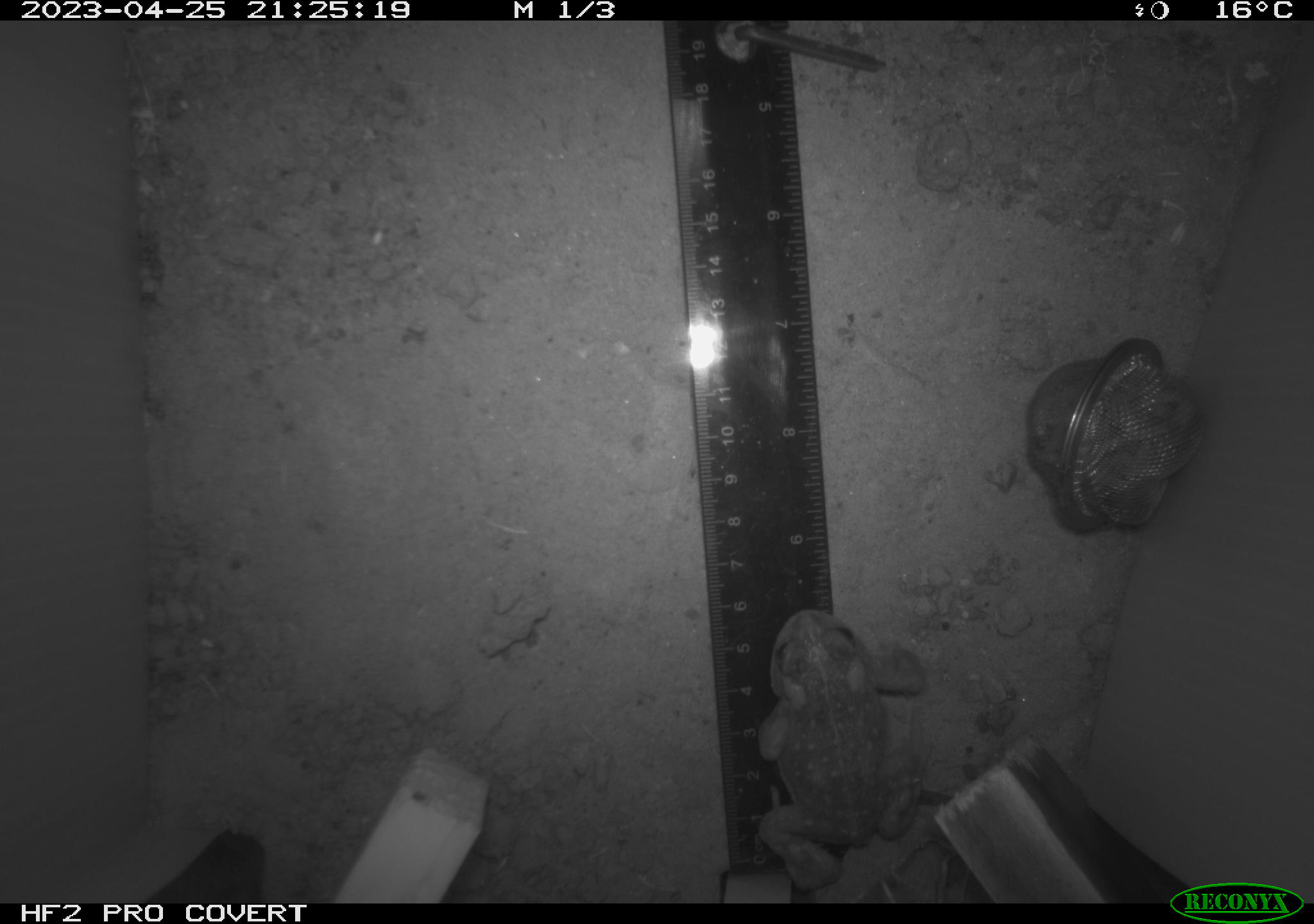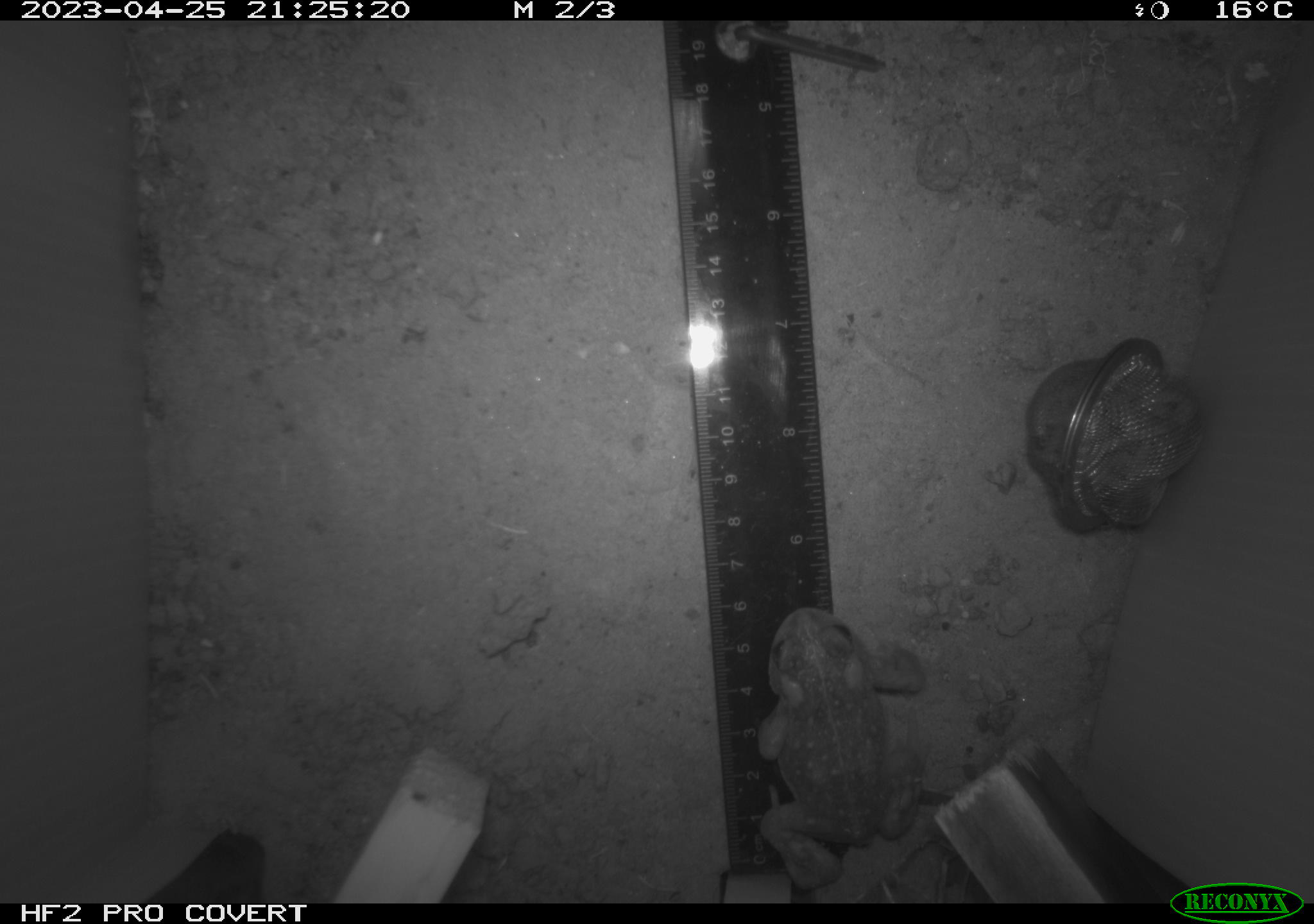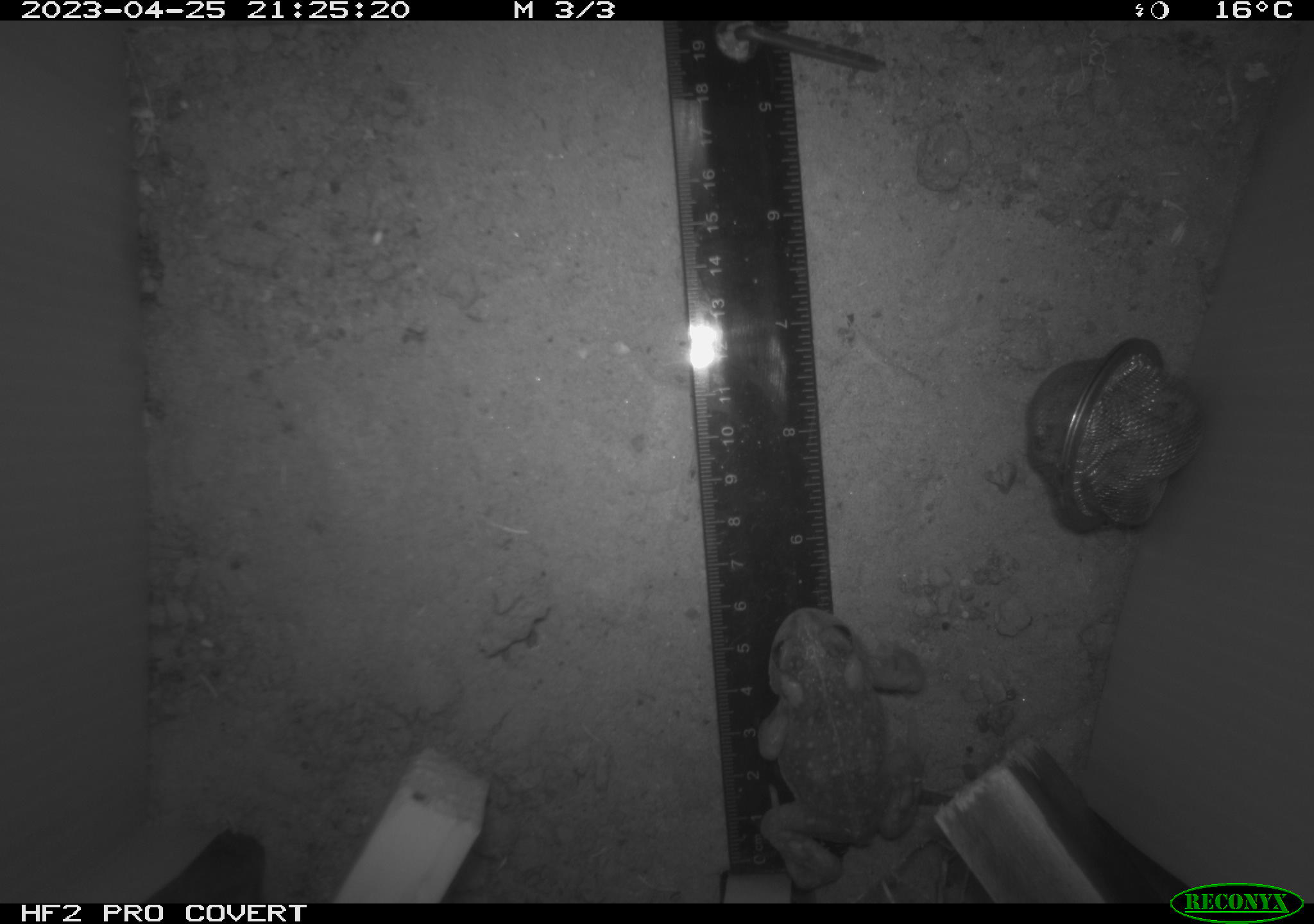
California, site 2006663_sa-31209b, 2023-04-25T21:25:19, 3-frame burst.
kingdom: Animalia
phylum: Chordata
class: Amphibia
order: Anura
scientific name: Anura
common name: frogs